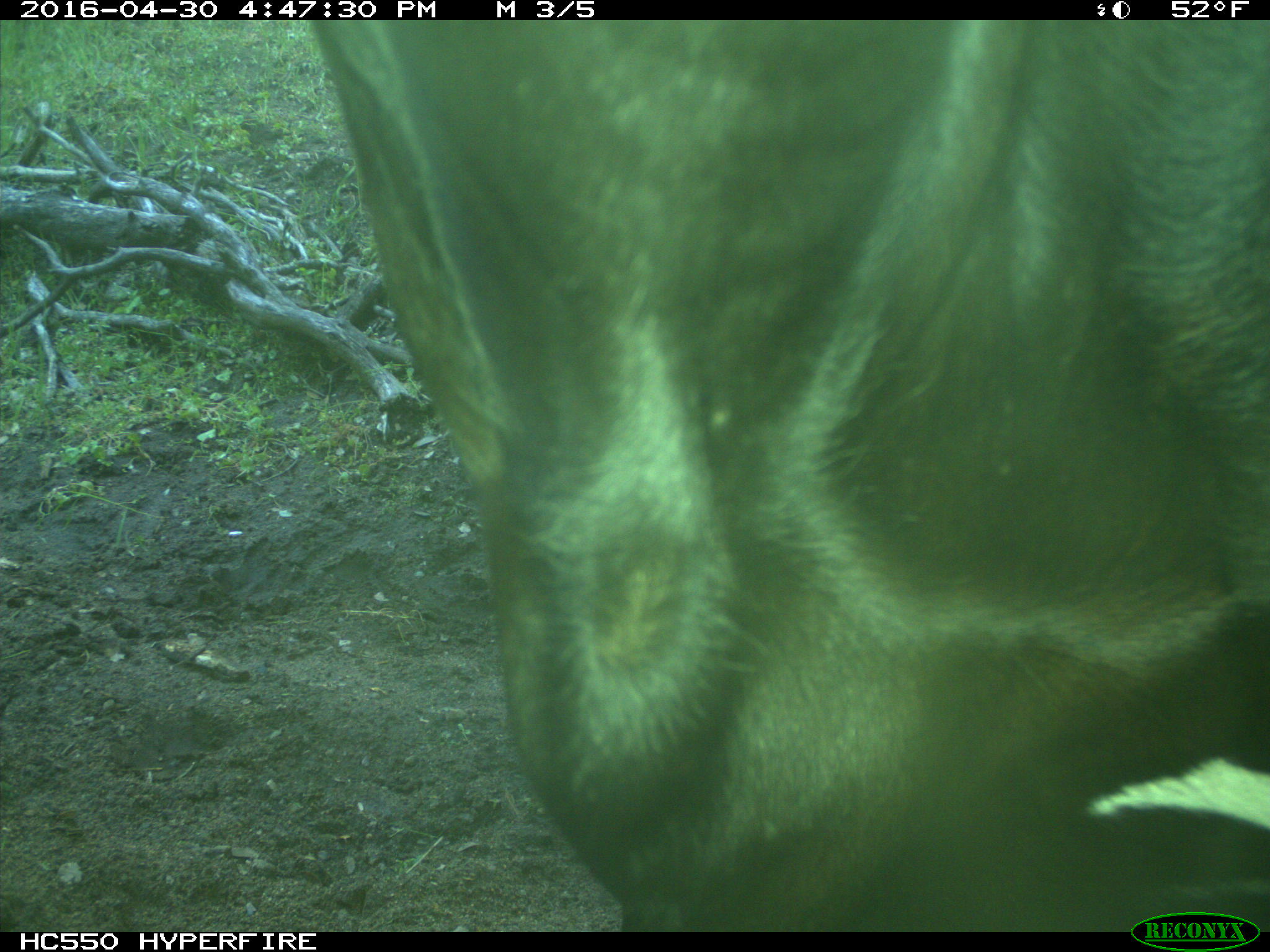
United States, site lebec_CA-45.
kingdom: Animalia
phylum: Chordata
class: Mammalia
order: Artiodactyla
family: Bovidae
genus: Bos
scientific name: Bos taurus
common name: domestic cow